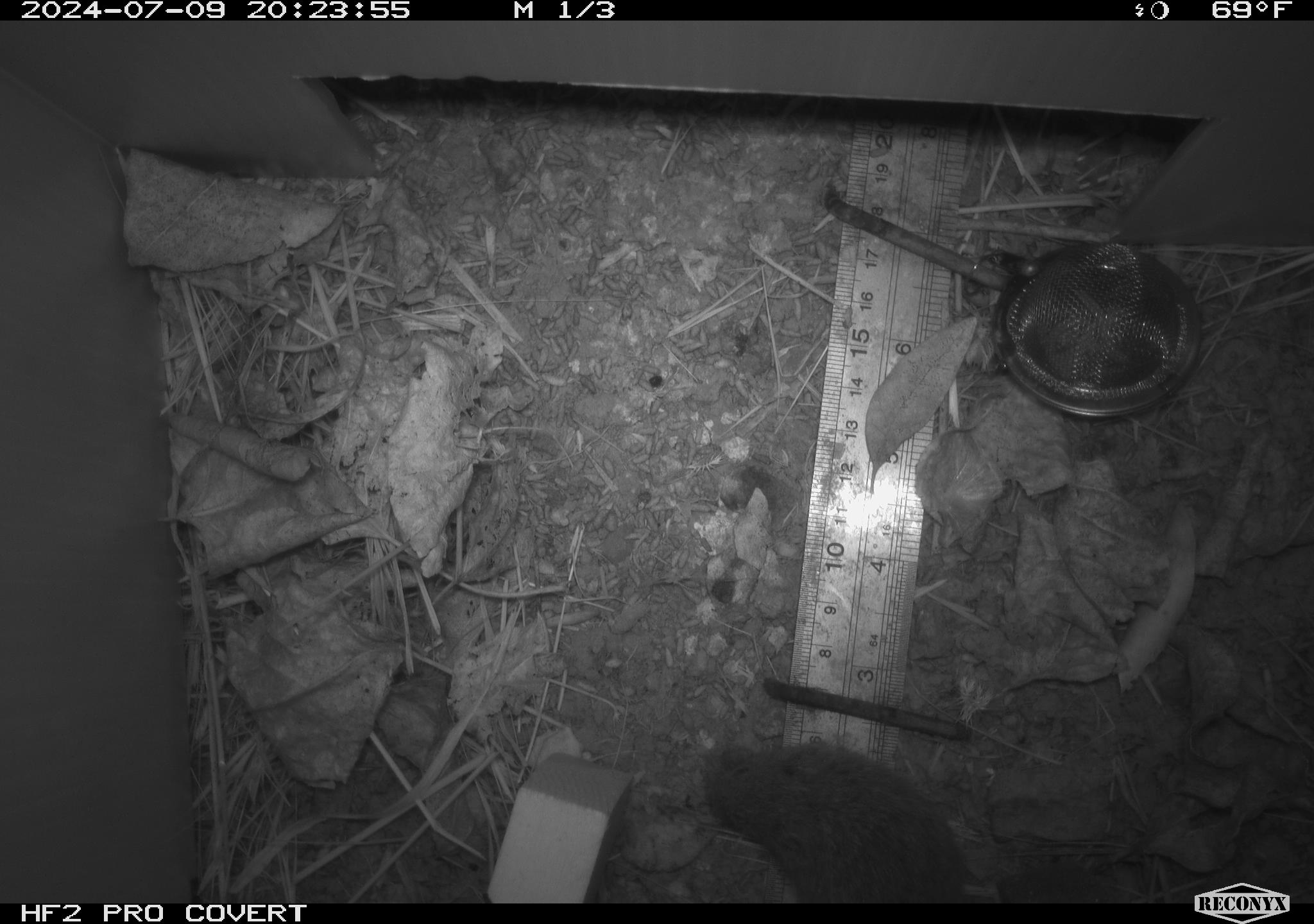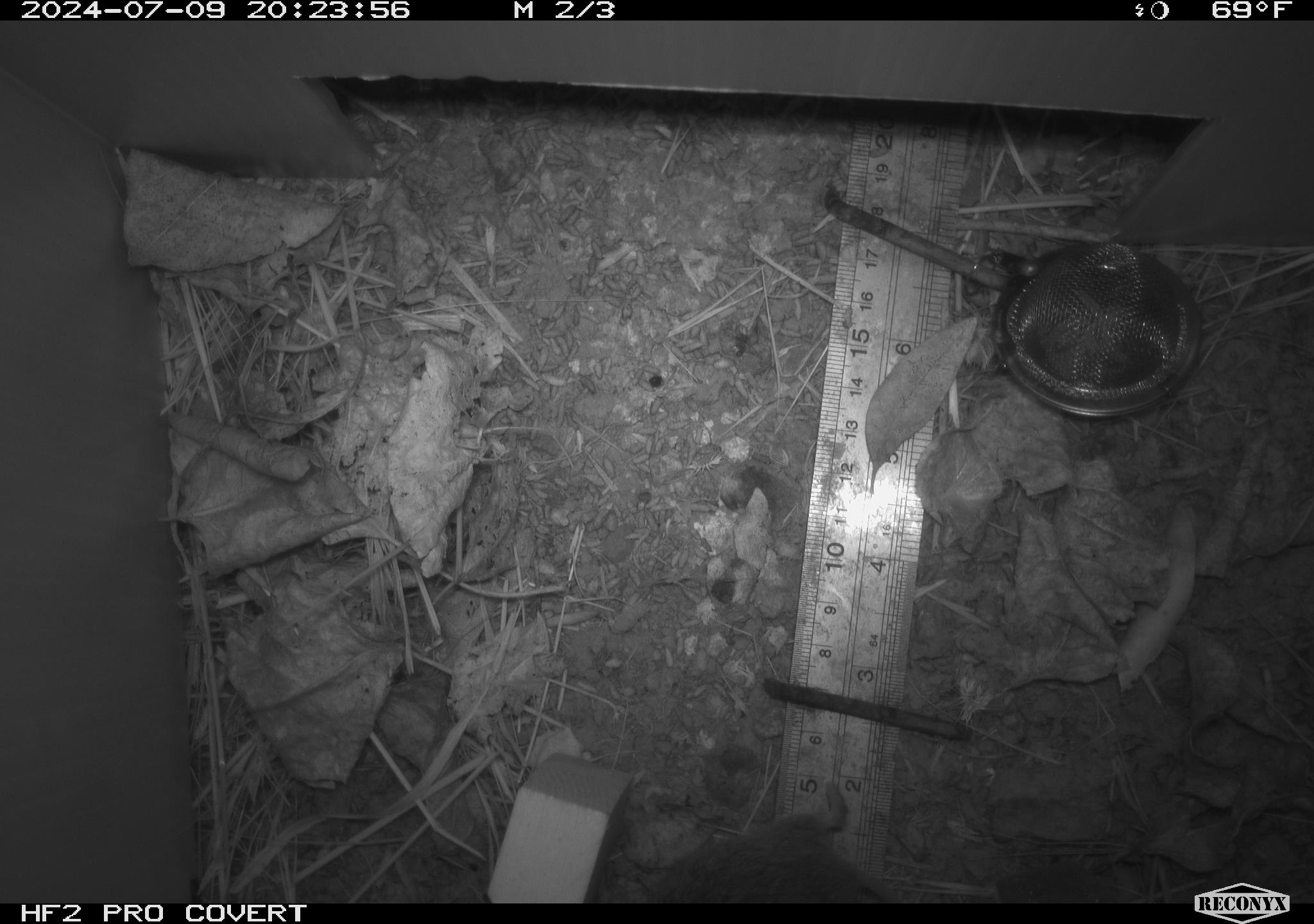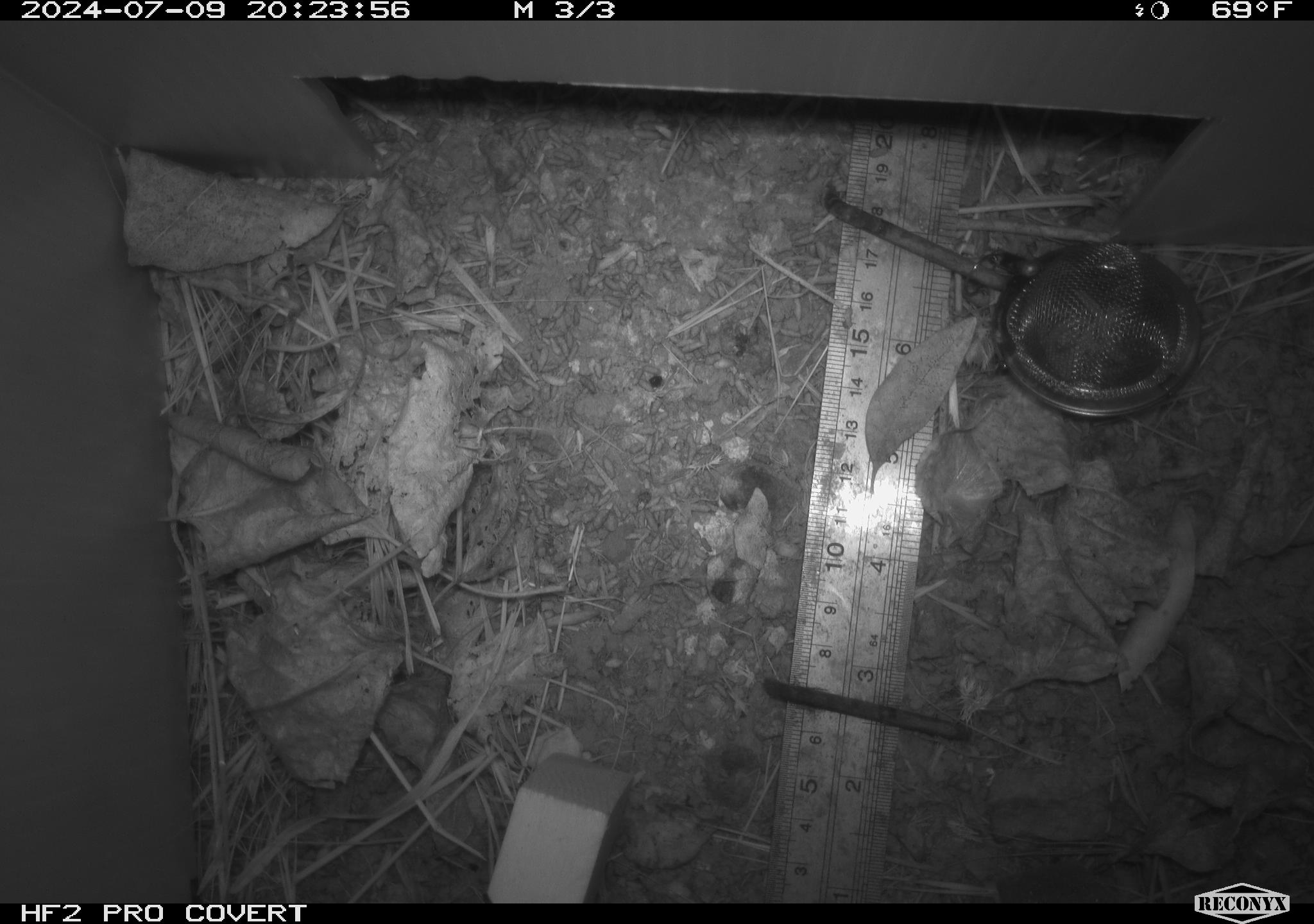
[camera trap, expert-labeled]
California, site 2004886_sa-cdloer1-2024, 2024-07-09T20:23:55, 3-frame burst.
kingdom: Animalia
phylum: Chordata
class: Mammalia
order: Rodentia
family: Cricetidae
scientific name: Arvicolinae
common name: voles, lemmings, and muskrats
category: arvicolinae subfamily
Arvicolinae subfamily (voles, lemmings, and muskrats) (Arvicolinae).